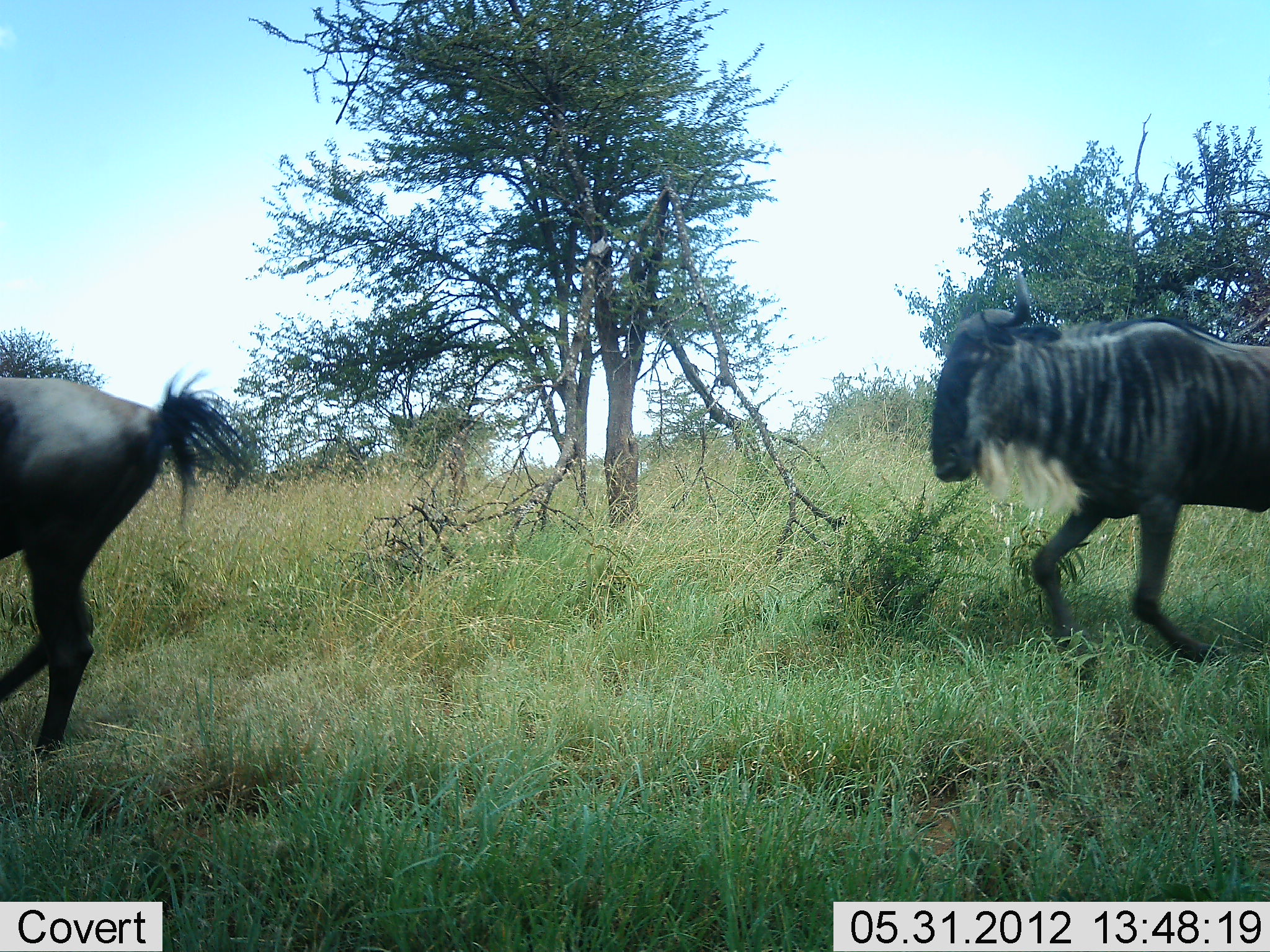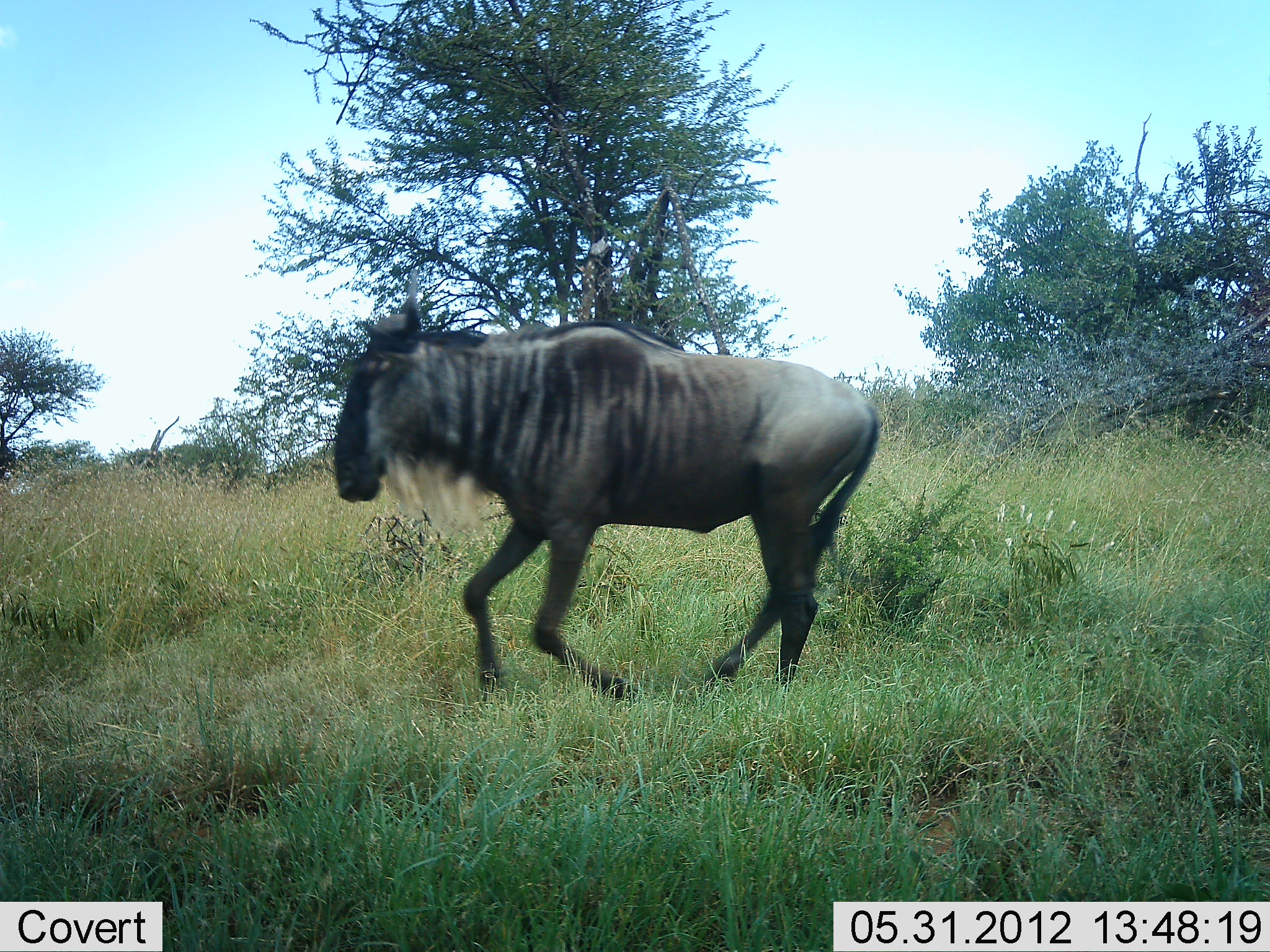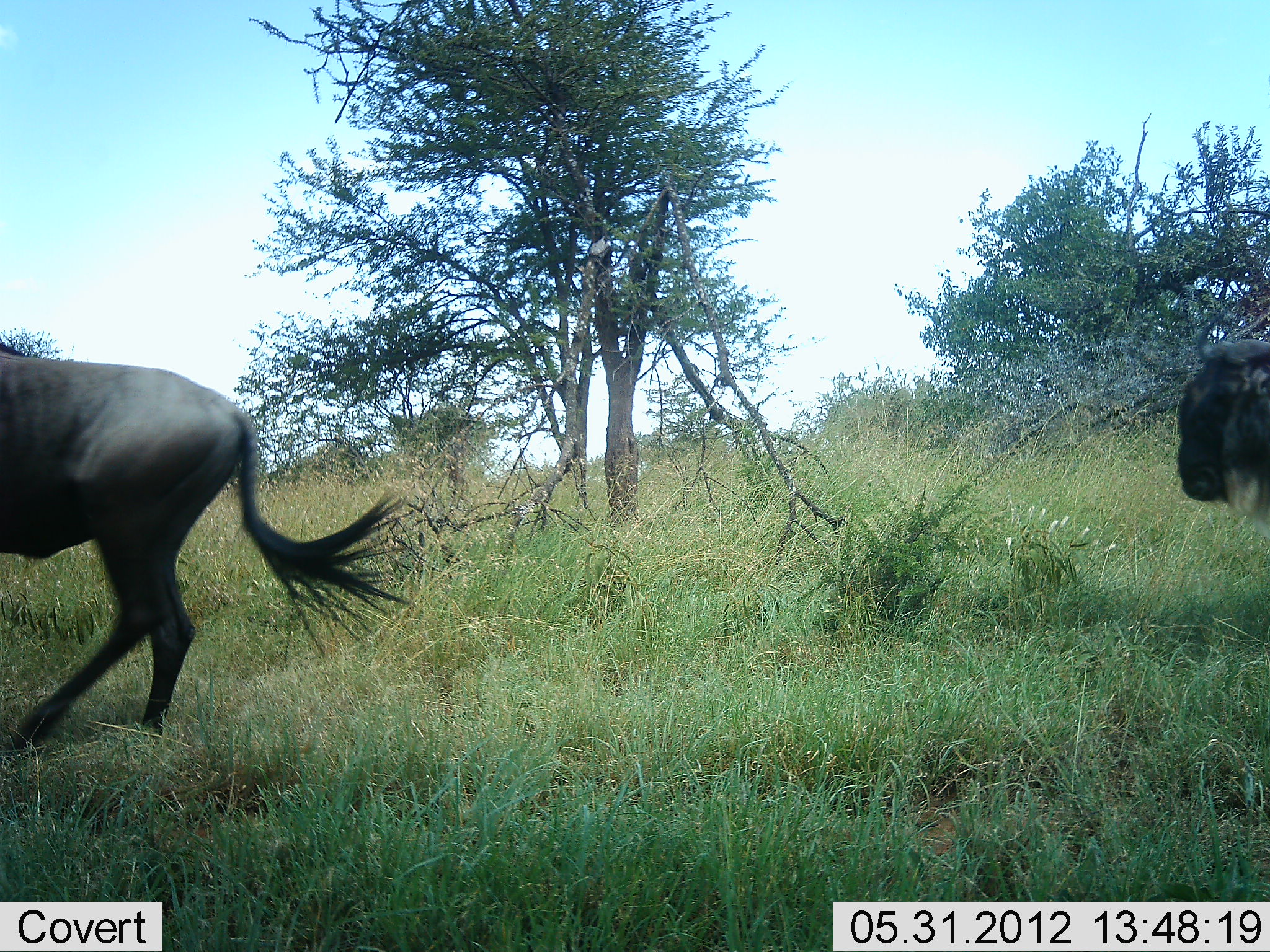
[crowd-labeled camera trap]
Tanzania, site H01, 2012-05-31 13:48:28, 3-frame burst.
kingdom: Animalia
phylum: Chordata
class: Mammalia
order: Artiodactyla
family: Bovidae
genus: Connochaetes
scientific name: Connochaetes taurinus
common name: blue wildebeest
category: wildebeest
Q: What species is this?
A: Wildebeest (blue wildebeest) (Connochaetes taurinus).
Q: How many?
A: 3.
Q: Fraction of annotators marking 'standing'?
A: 0%.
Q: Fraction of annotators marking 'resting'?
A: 0%.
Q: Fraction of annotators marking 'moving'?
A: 100%.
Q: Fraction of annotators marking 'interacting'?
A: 0%.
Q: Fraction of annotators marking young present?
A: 0%.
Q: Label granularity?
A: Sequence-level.